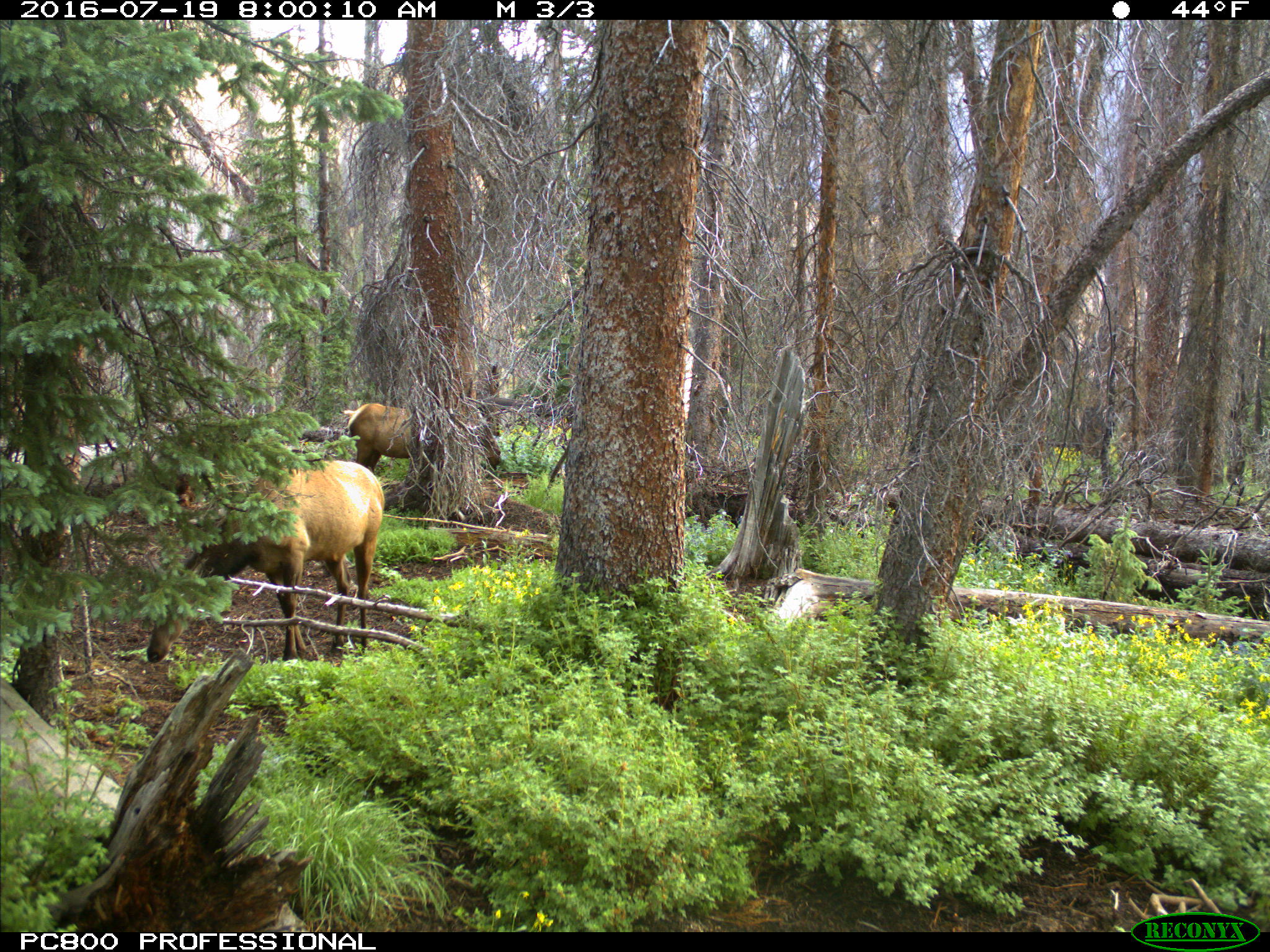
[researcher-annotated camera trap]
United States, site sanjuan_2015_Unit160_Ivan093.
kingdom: Animalia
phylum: Chordata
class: Mammalia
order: Artiodactyla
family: Cervidae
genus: Cervus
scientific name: Cervus elaphus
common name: red deer